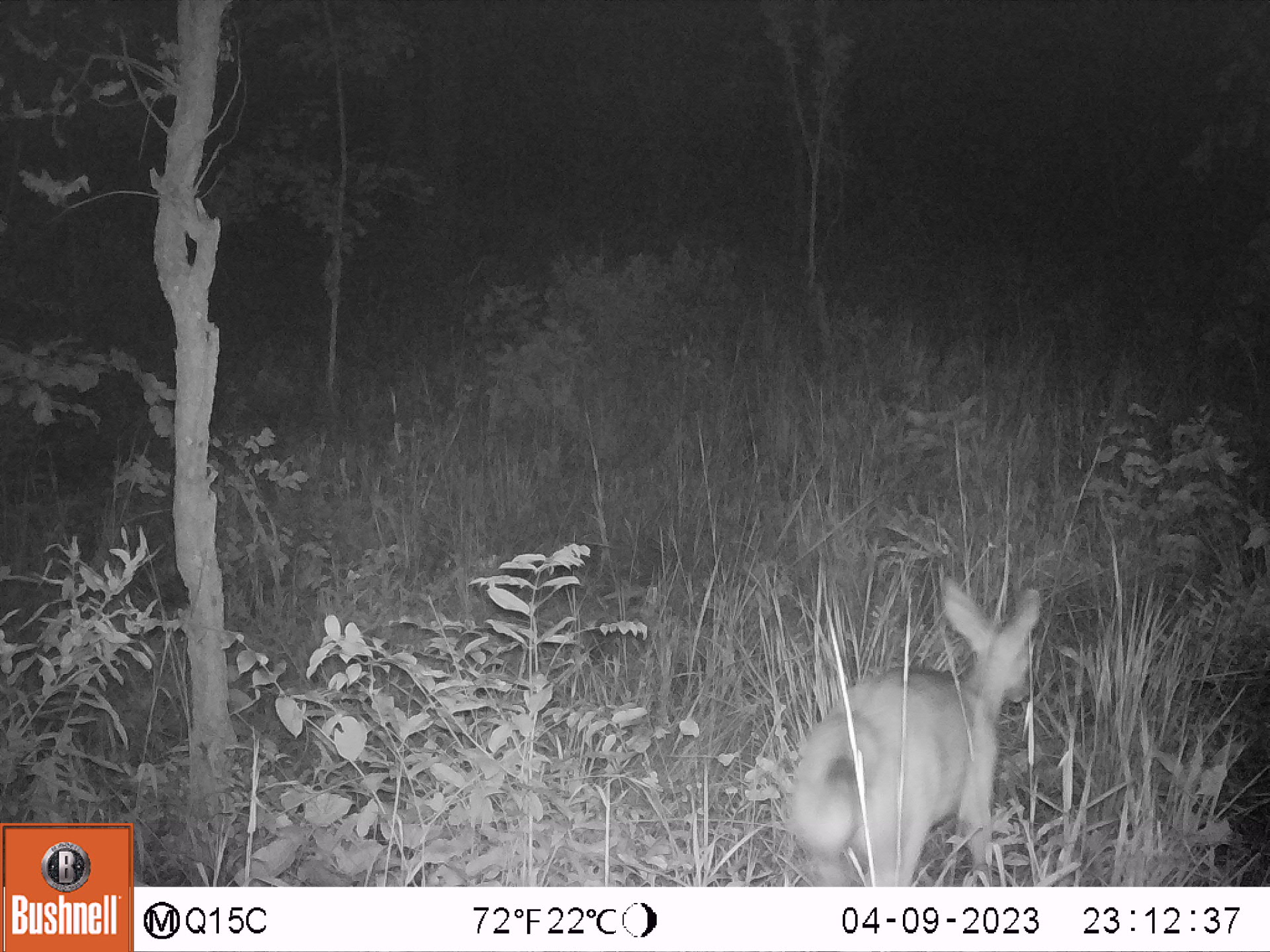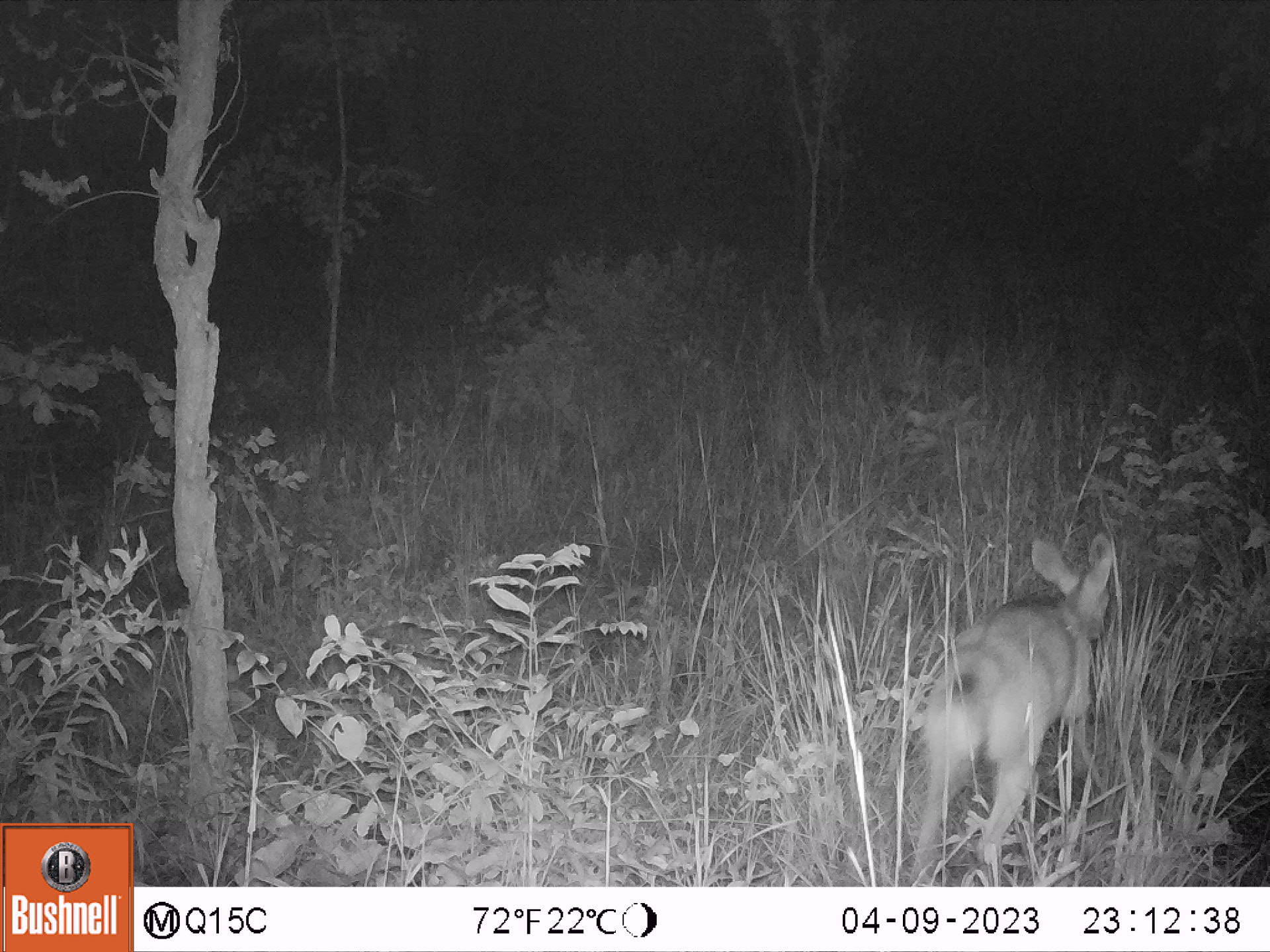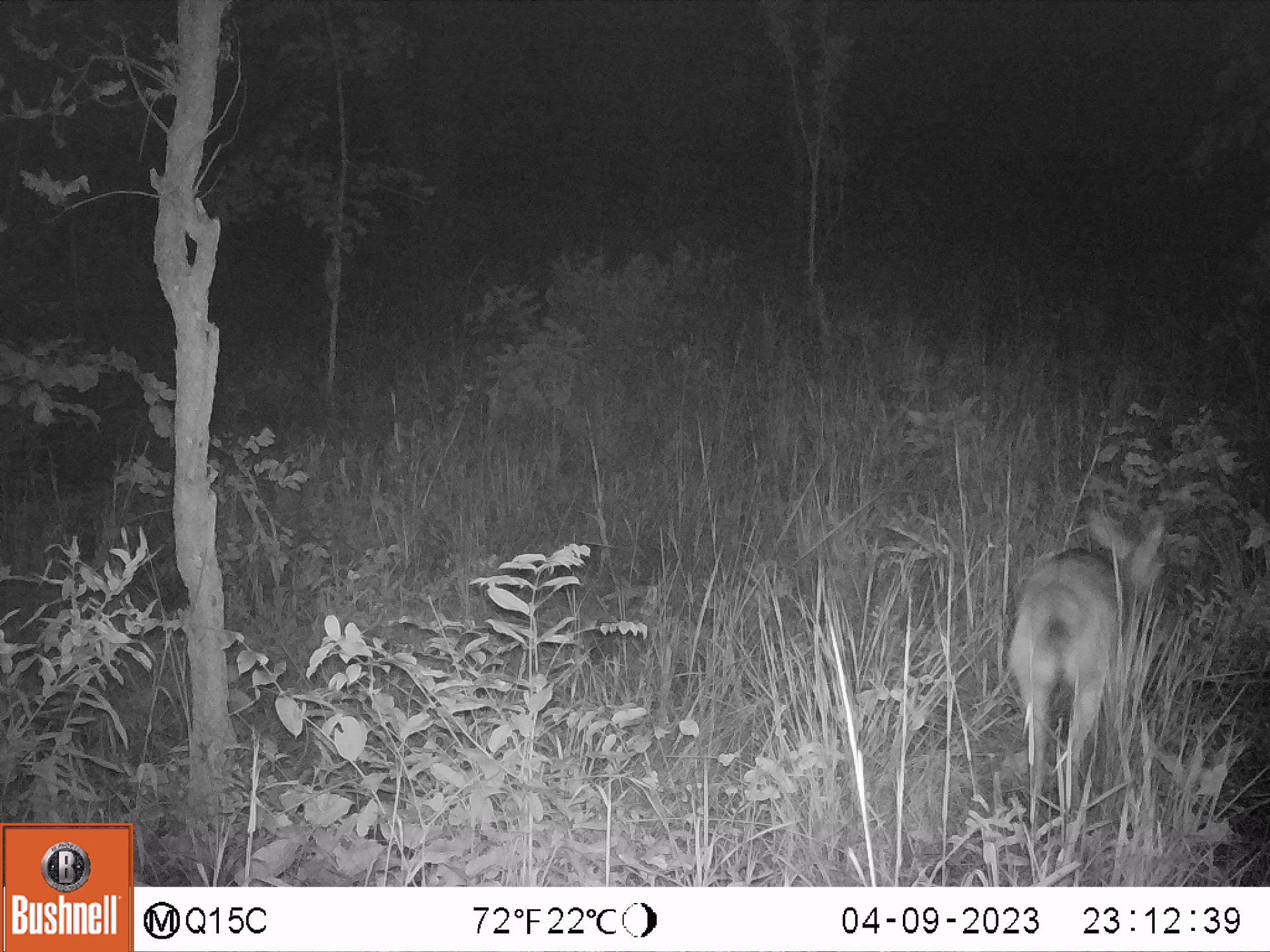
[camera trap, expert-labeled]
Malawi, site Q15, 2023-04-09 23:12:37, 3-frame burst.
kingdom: Animalia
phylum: Chordata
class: Mammalia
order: Artiodactyla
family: Bovidae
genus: Tragelaphus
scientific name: Tragelaphus sylvaticus sylvaticus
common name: cape bushbuck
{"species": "cape bushbuck (Tragelaphus sylvaticus sylvaticus)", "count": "1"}